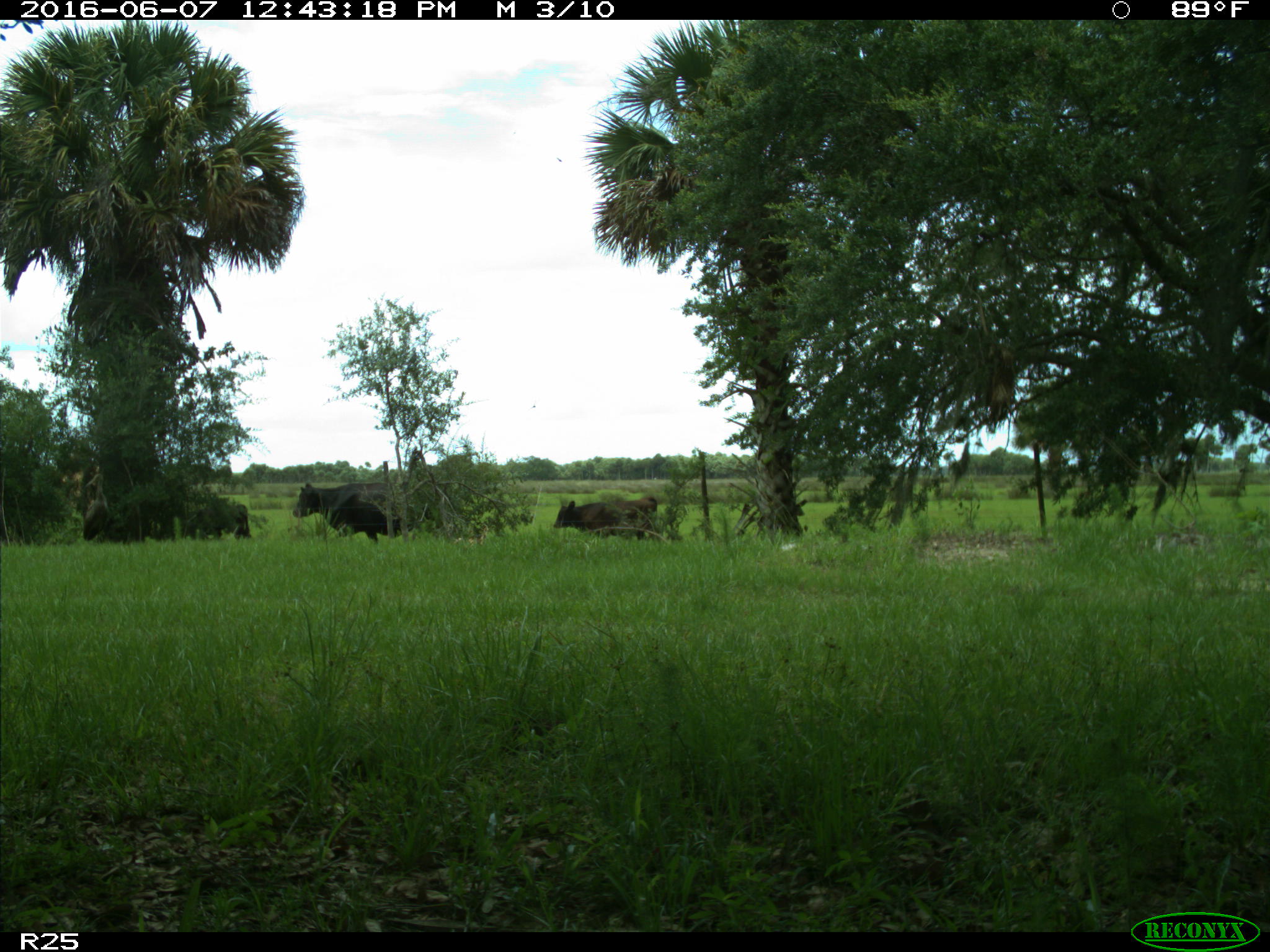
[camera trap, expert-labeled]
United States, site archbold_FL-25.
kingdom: Animalia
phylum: Chordata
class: Mammalia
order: Artiodactyla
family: Bovidae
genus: Bos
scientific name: Bos taurus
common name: domestic cow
Bos taurus (domestic cow).